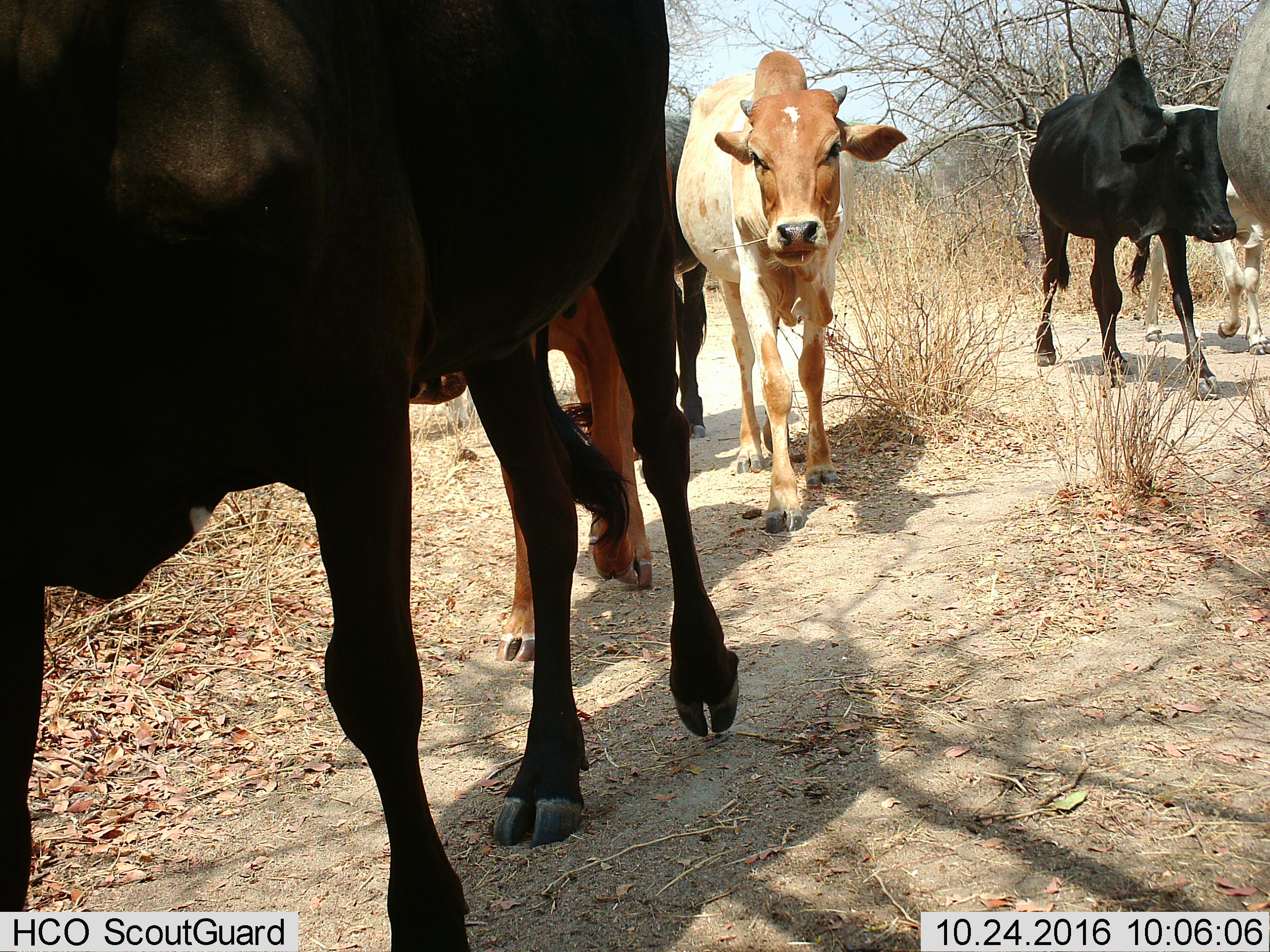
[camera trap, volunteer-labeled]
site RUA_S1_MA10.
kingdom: Animalia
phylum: Chordata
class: Mammalia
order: Artiodactyla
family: Bovidae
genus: Bos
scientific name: Bos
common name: cattle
Cattle (Bos), count 7. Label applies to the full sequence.